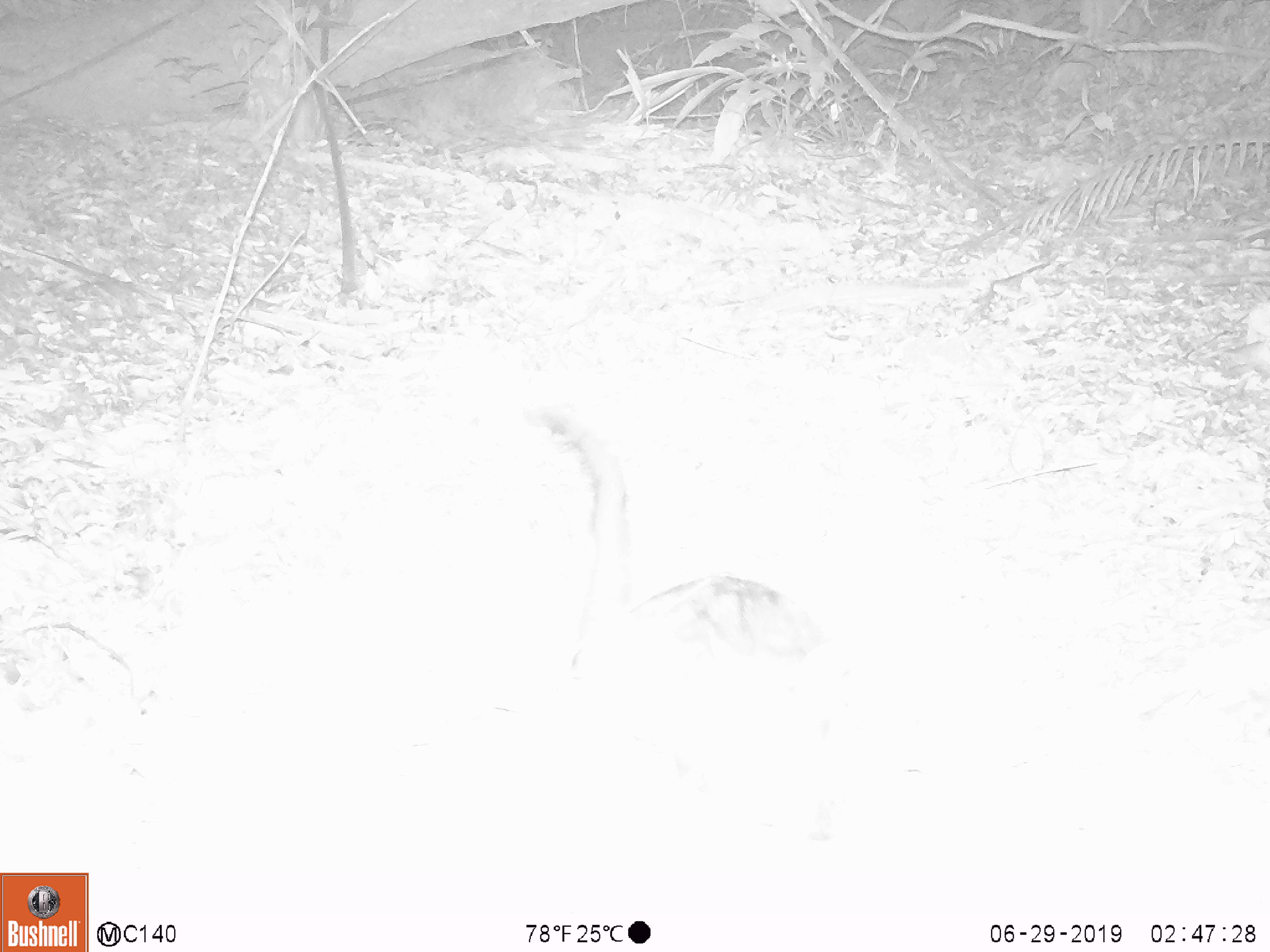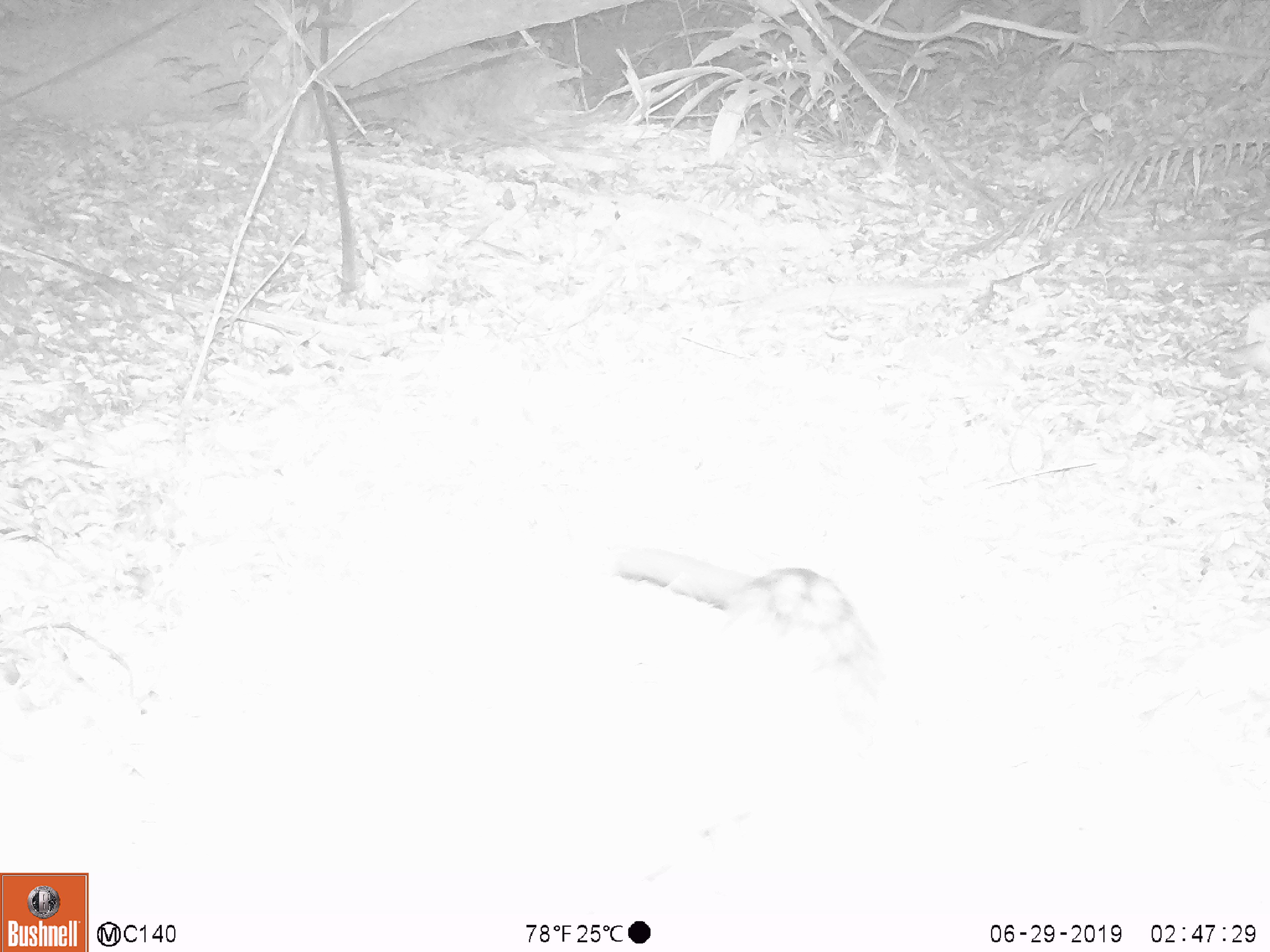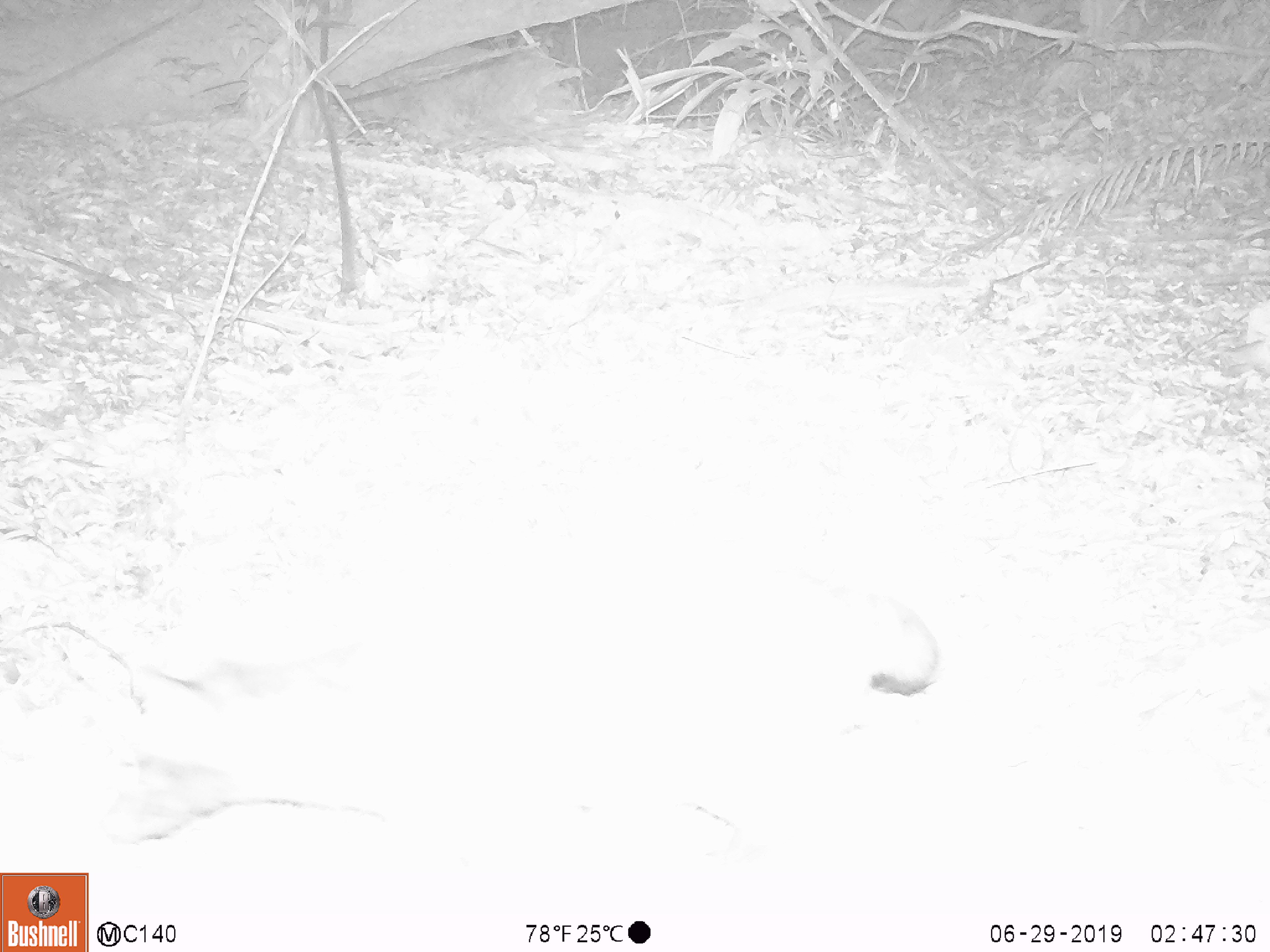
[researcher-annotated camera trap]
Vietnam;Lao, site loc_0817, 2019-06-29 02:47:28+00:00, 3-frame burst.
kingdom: Animalia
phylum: Chordata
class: Mammalia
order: Carnivora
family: Viverridae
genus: Paradoxurus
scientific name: Paradoxurus hermaphroditus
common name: common palm civet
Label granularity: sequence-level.